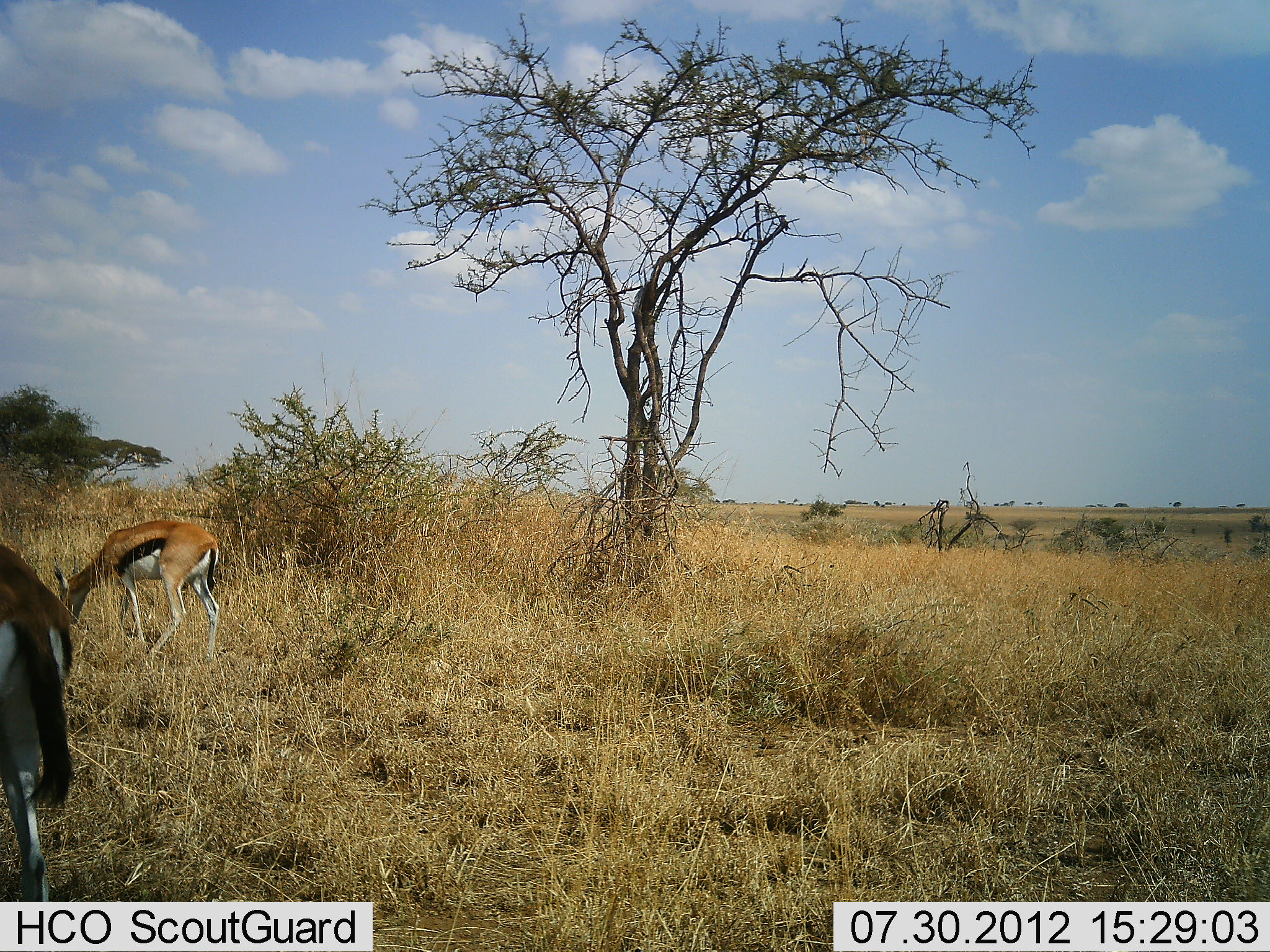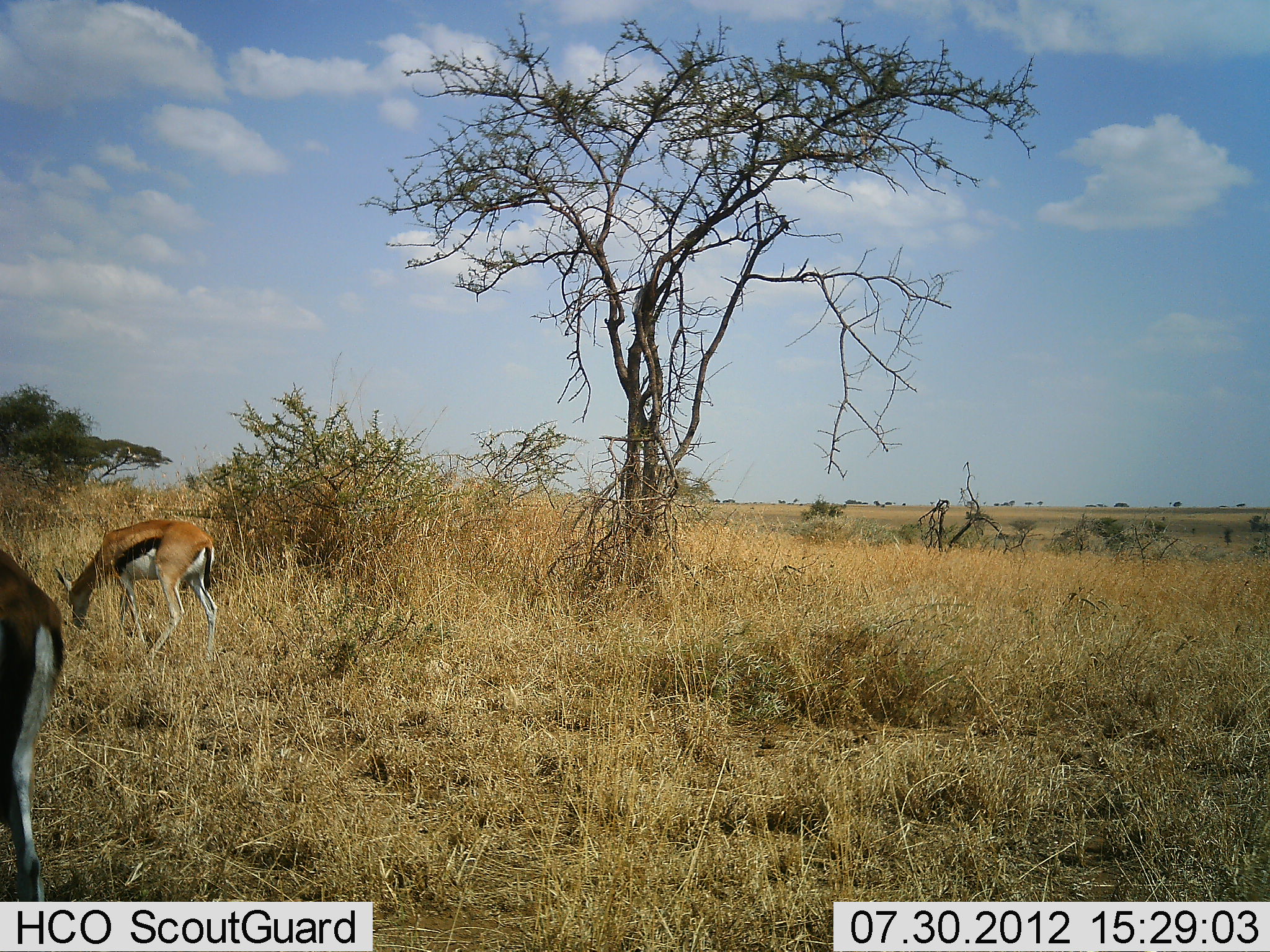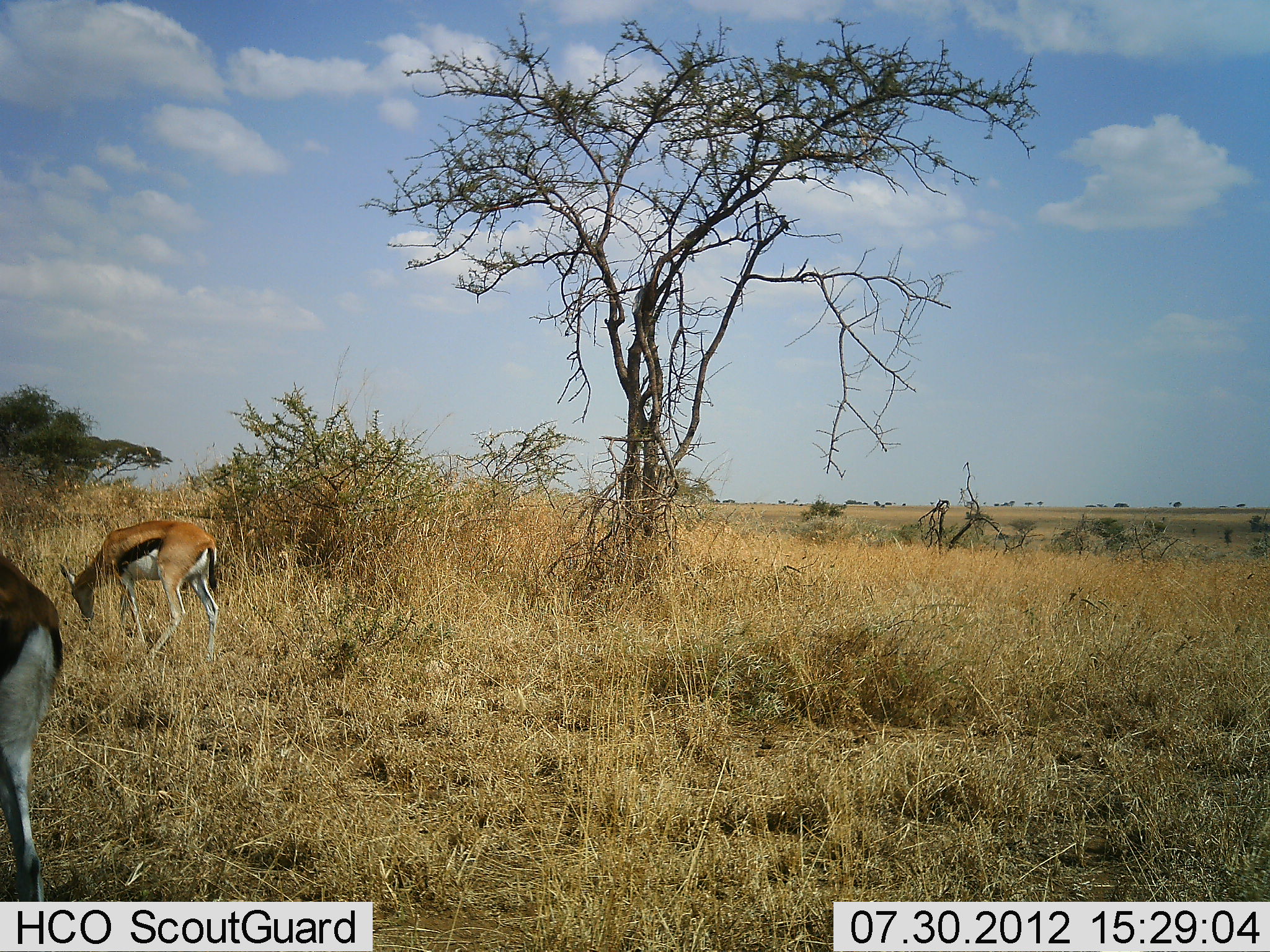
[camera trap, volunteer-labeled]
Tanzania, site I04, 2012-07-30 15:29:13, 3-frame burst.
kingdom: Animalia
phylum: Chordata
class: Mammalia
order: Artiodactyla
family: Bovidae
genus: Eudorcas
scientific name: Eudorcas thomsonii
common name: thomson's gazelle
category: gazellethomsons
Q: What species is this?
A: Gazellethomsons (thomson's gazelle) (Eudorcas thomsonii).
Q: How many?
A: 2.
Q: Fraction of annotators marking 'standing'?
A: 30%.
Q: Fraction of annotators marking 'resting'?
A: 0%.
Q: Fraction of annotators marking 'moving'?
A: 0%.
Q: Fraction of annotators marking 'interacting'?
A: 0%.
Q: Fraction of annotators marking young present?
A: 0%.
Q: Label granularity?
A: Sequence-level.